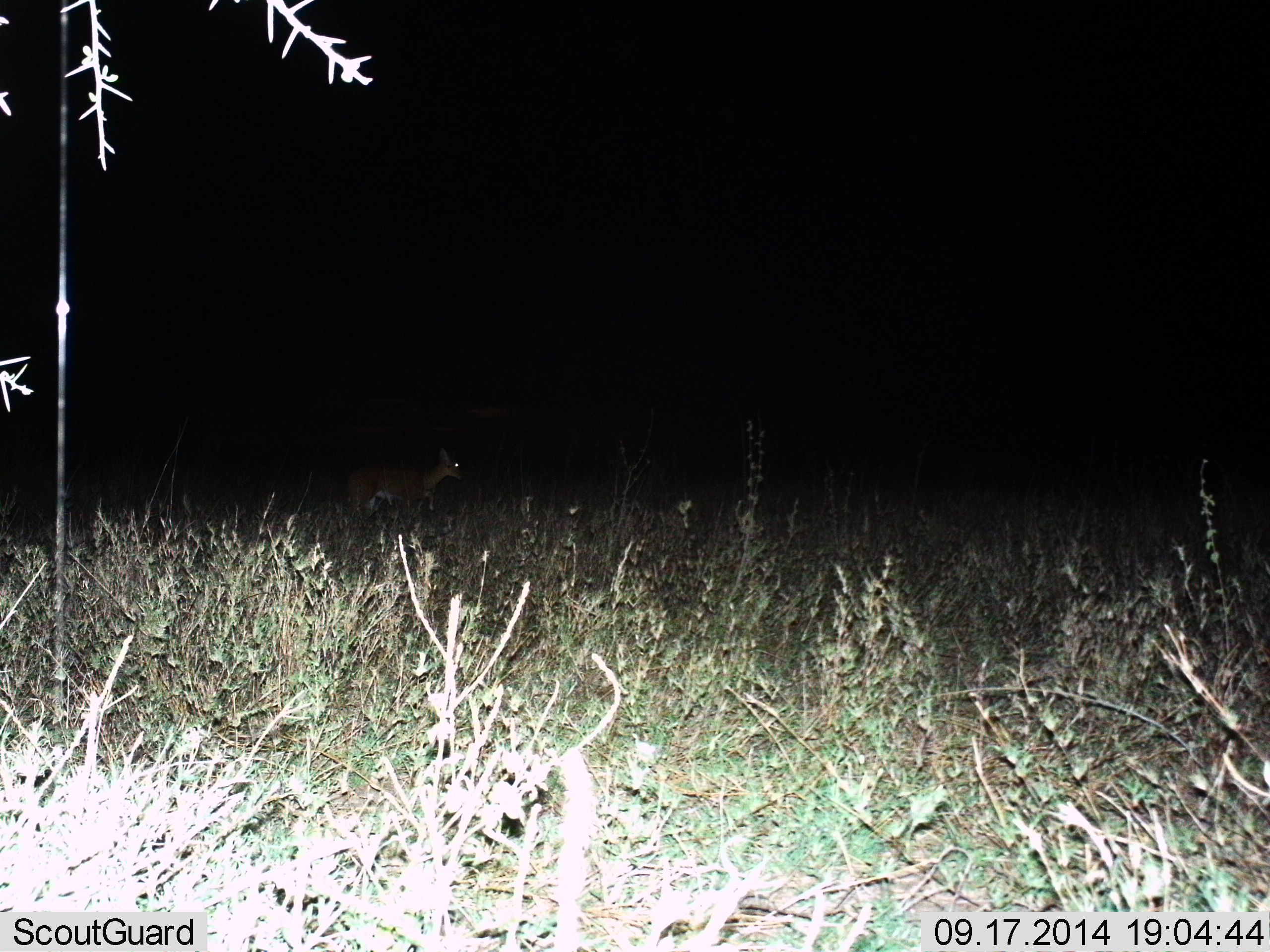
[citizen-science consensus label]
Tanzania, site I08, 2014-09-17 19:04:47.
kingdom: Animalia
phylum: Chordata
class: Mammalia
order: Artiodactyla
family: Bovidae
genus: Redunca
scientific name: Redunca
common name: reedbuck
Reedbuck (Redunca), count 1. Behavior (volunteer vote fractions): standing 57%, resting 0%, moving 43%, interacting 0%. Young present (vote fraction): 0%. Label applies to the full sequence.